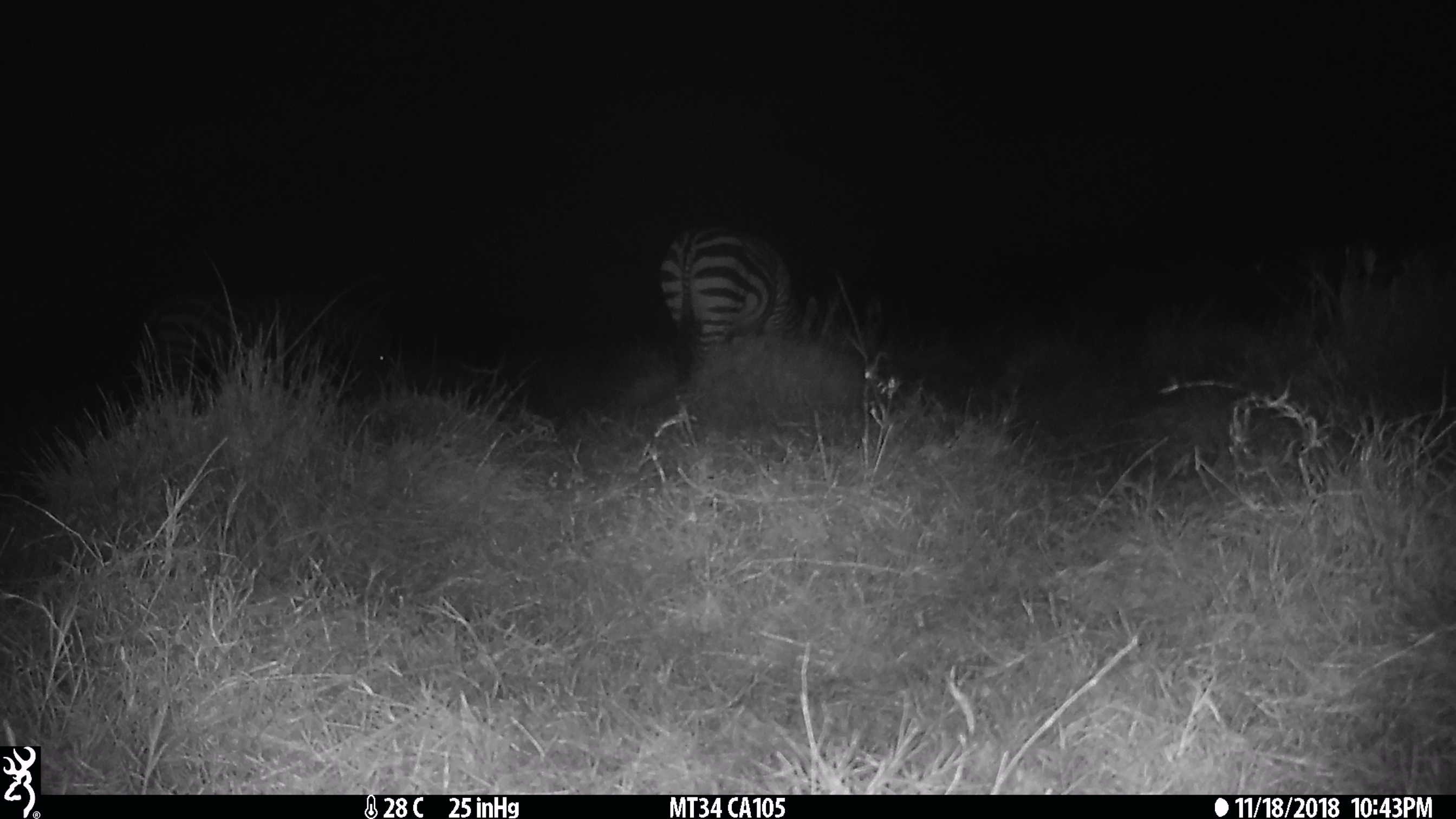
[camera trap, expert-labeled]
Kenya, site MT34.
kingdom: Animalia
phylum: Chordata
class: Mammalia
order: Perissodactyla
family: Equidae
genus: Equus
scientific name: Equus quagga burchellii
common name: burchell's zebra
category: zebra